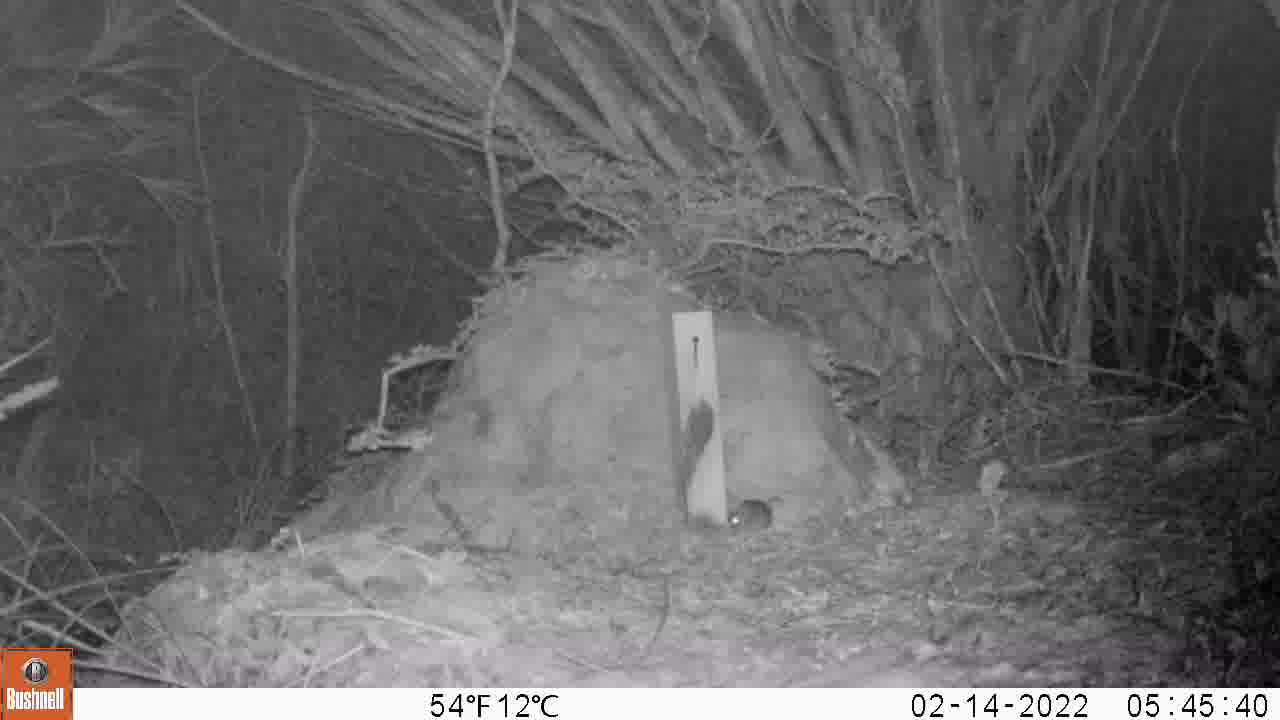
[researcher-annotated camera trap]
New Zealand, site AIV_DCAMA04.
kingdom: Animalia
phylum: Chordata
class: Mammalia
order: Rodentia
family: Muridae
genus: Mus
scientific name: Mus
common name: mouse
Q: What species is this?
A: Mouse (Mus).